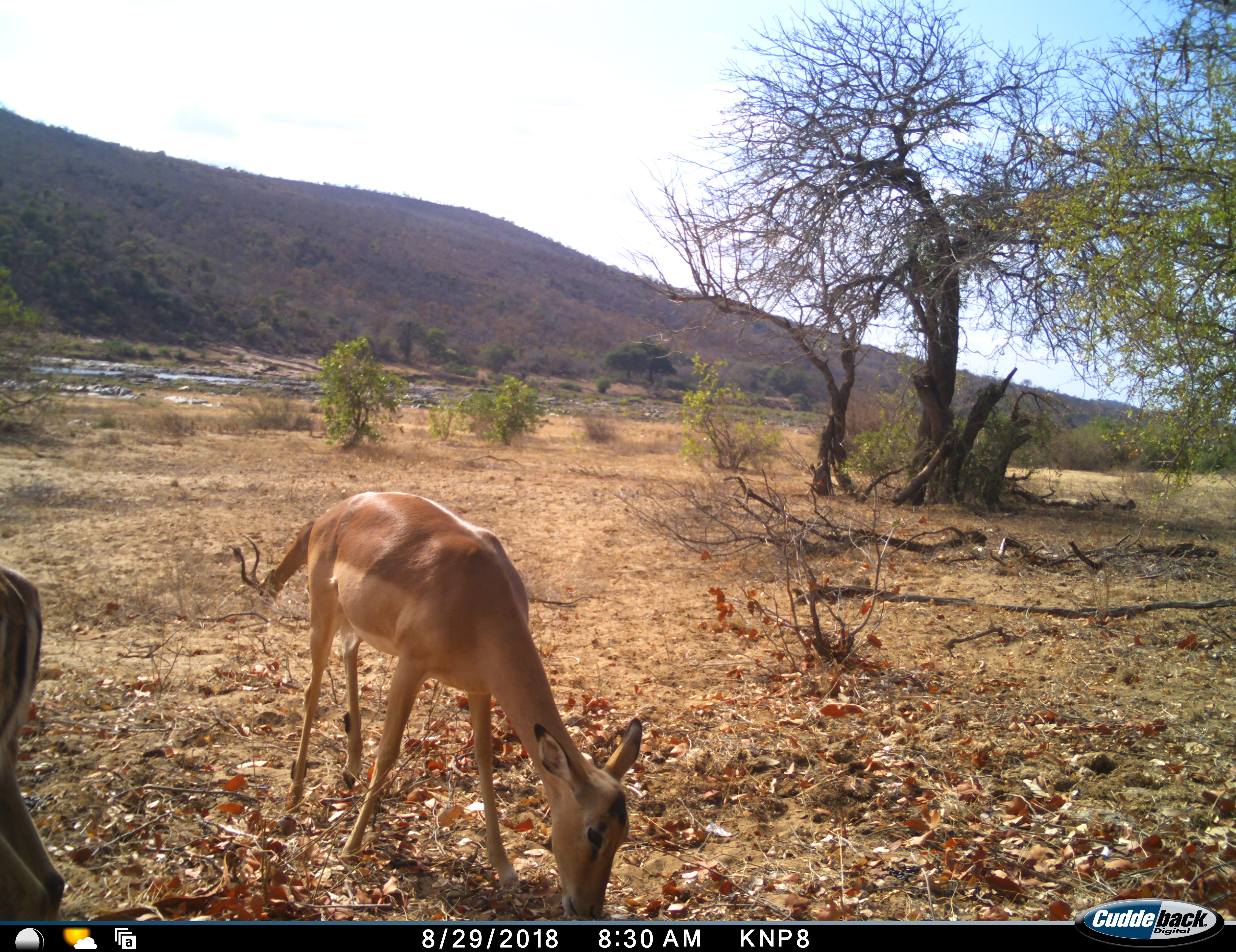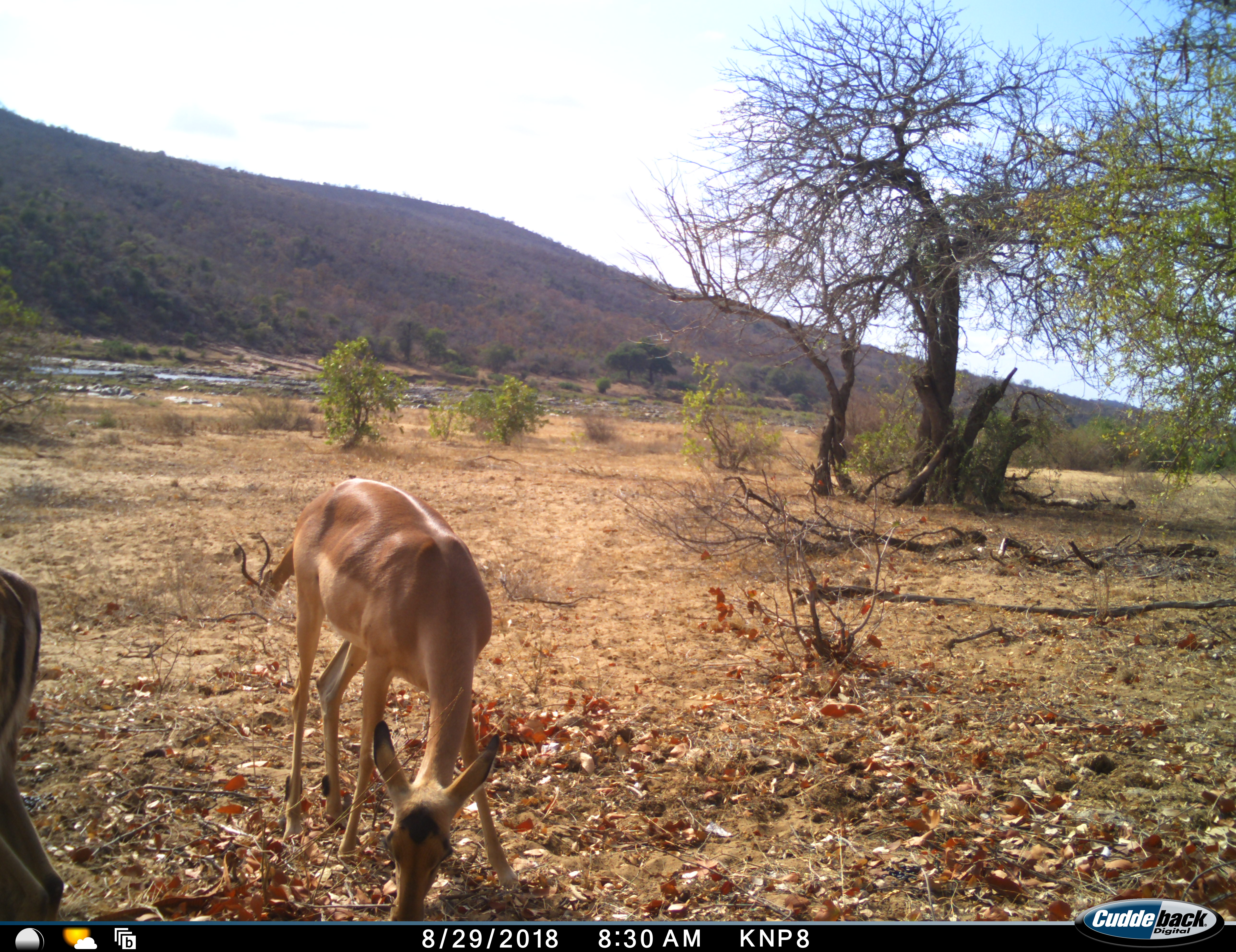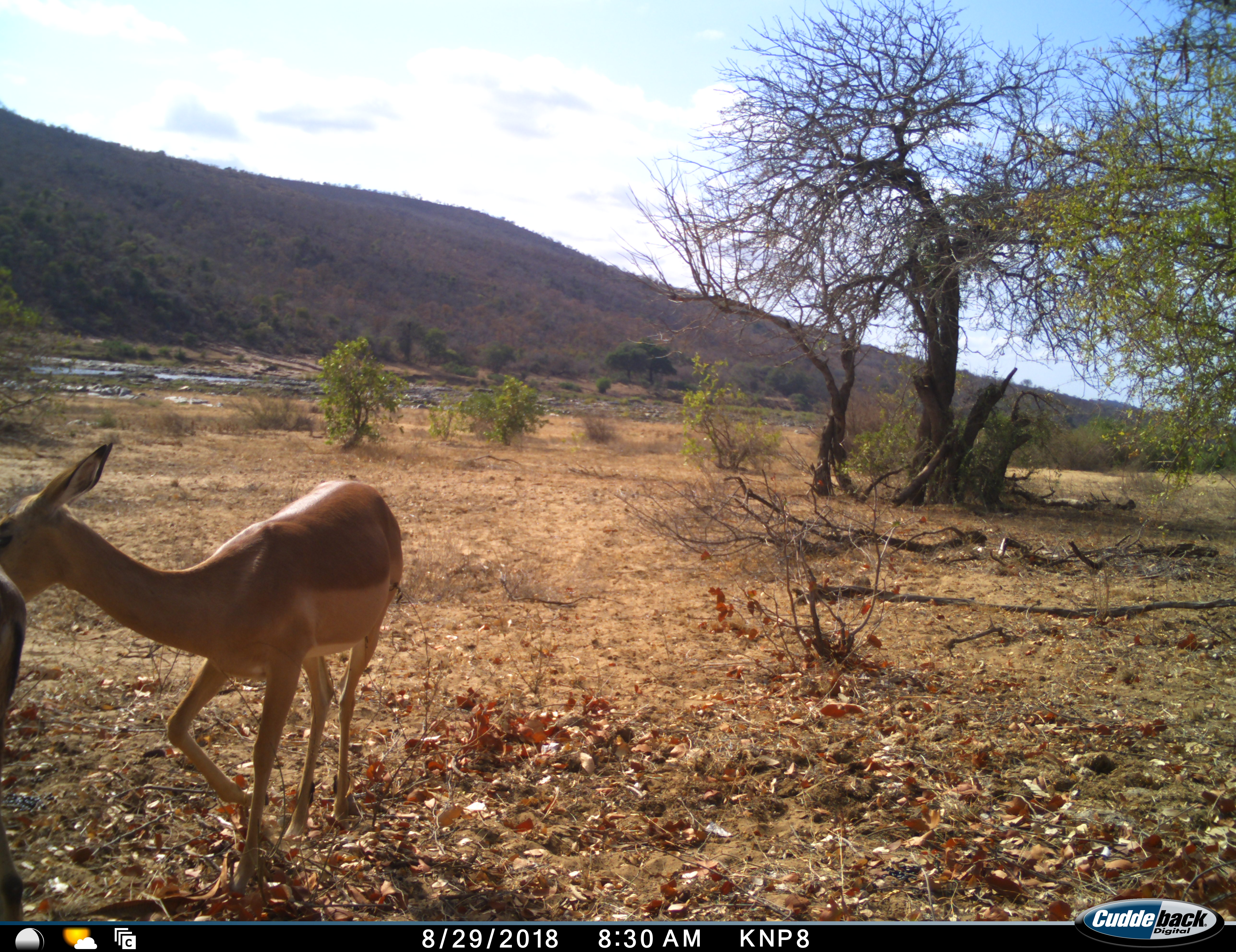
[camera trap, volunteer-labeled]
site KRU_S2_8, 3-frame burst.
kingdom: Animalia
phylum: Chordata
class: Mammalia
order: Artiodactyla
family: Bovidae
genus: Aepyceros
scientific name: Aepyceros melampus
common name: impala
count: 2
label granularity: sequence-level